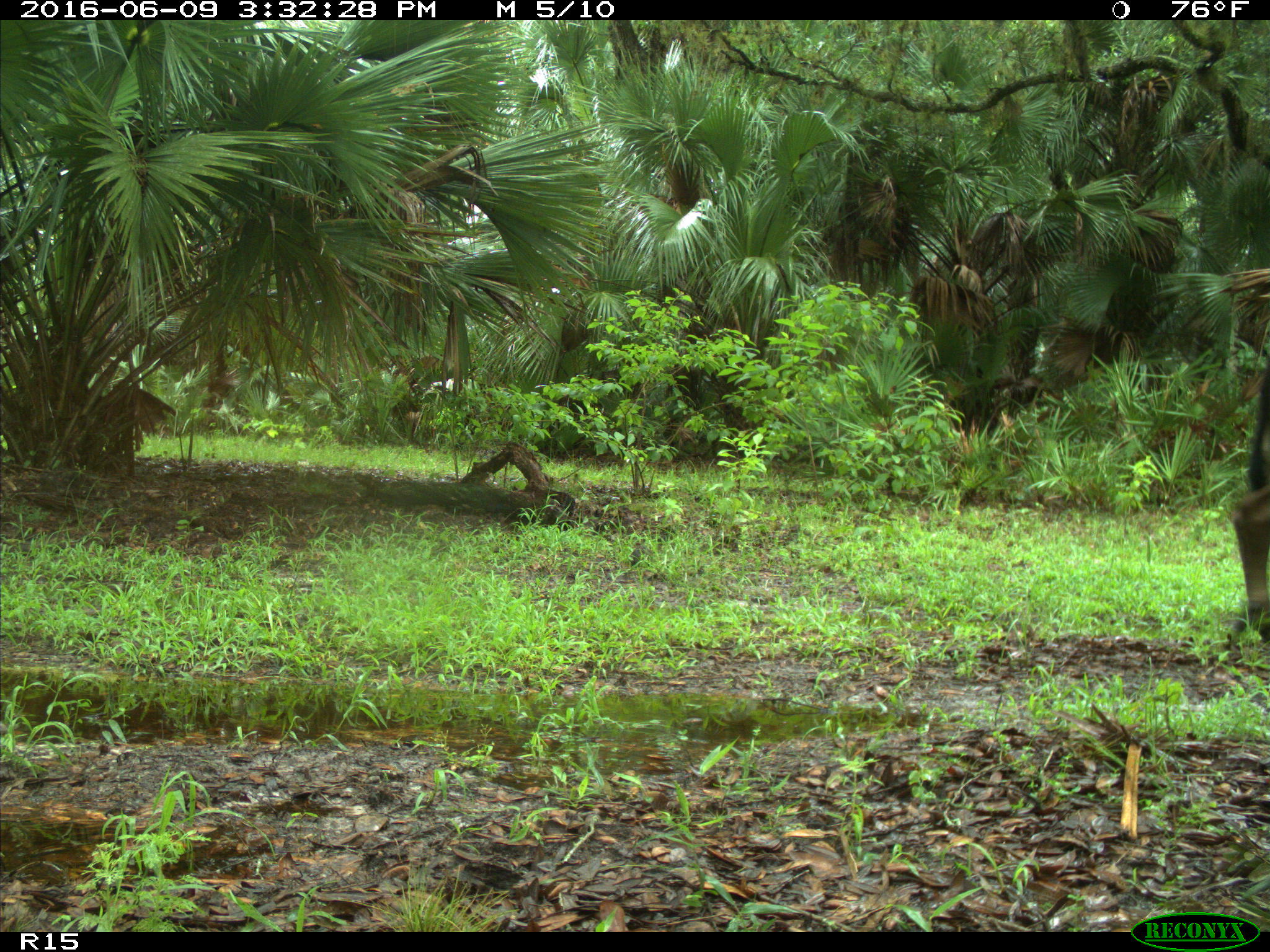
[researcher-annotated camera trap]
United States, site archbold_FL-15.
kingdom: Animalia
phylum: Chordata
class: Mammalia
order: Artiodactyla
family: Bovidae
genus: Bos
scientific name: Bos taurus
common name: domestic cow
Bos taurus (domestic cow).